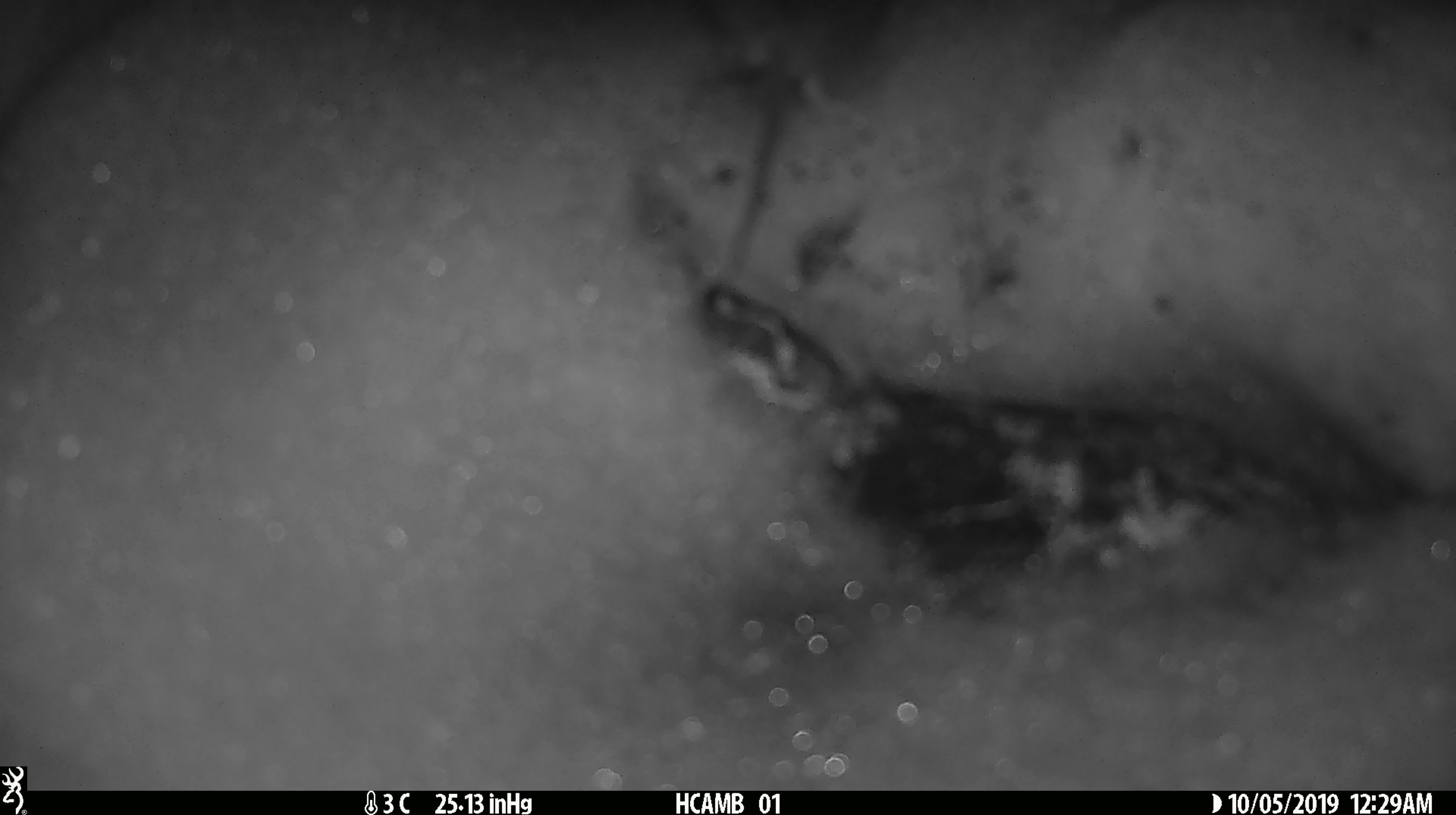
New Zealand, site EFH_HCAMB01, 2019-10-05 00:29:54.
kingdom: Animalia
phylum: Chordata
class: Mammalia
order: Rodentia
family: Muridae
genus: Mus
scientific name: Mus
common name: mouse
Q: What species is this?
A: Mouse (Mus).